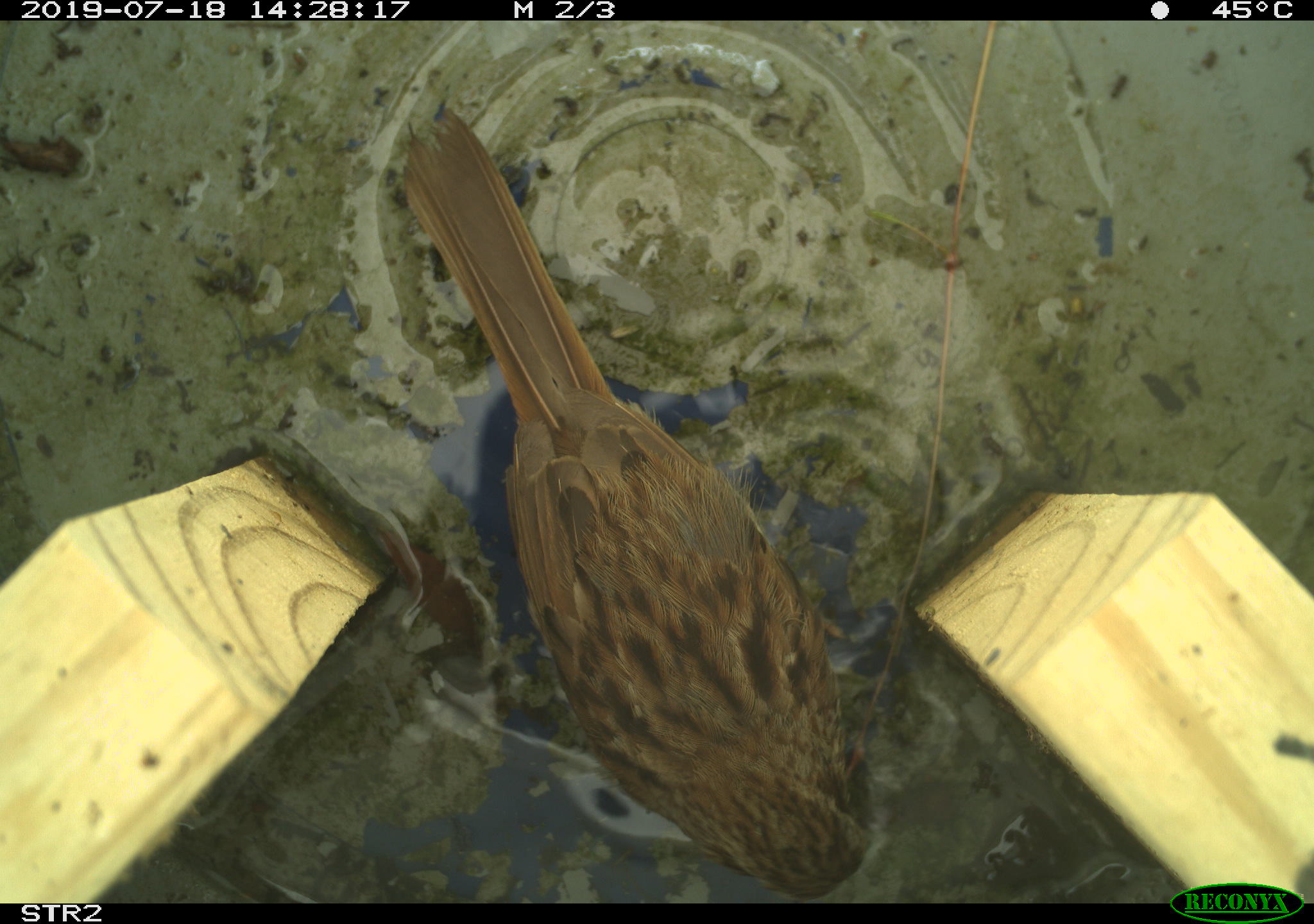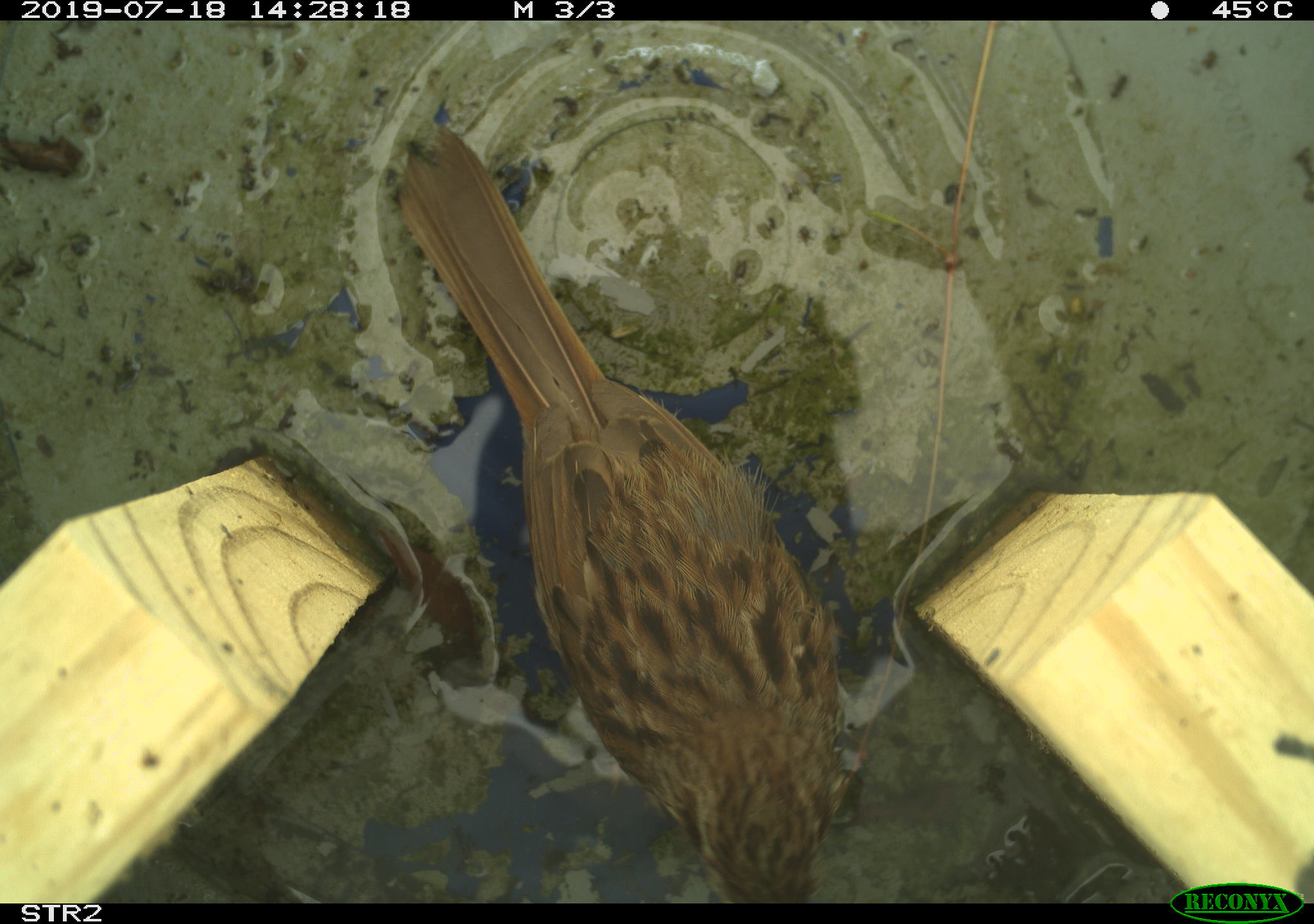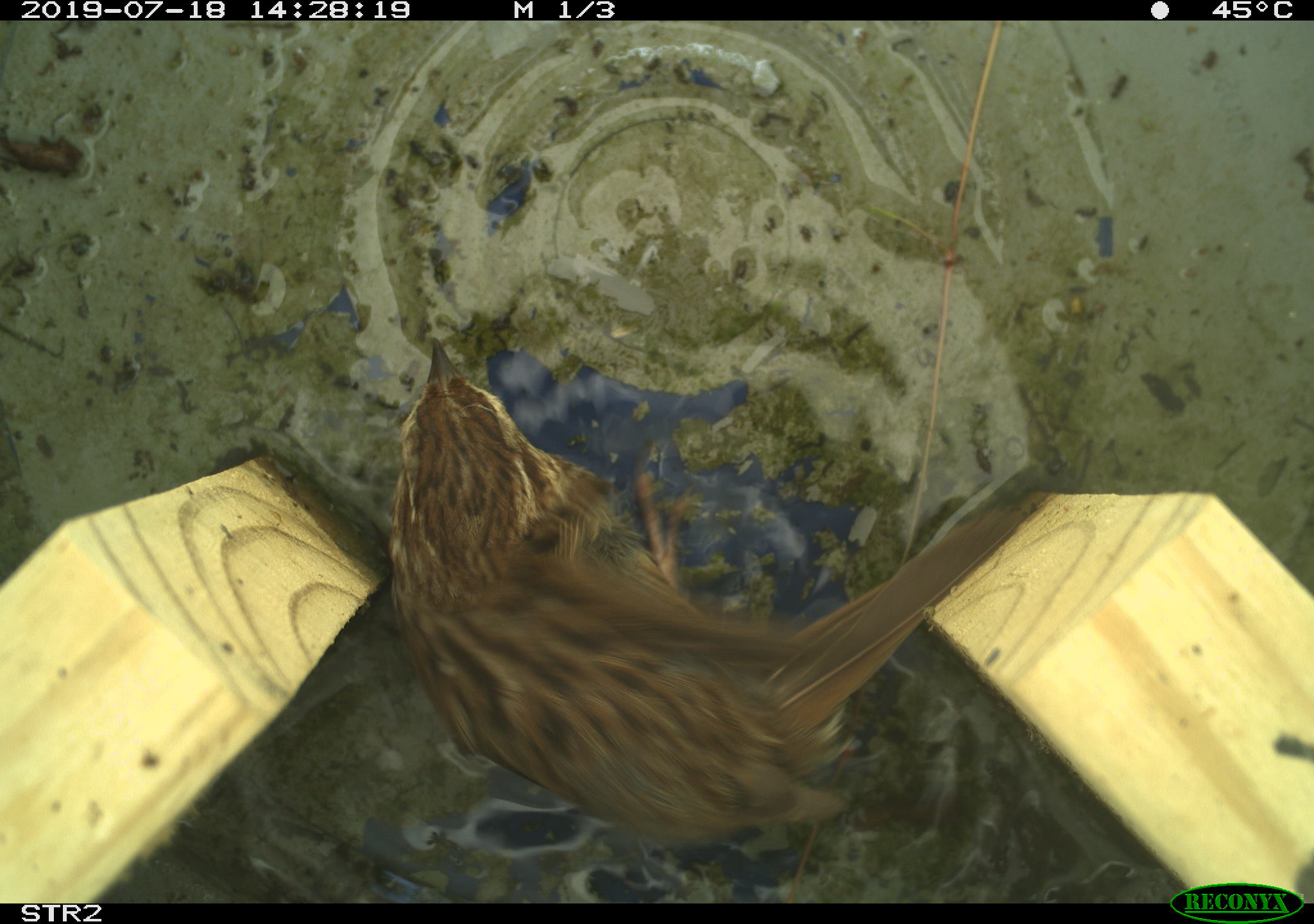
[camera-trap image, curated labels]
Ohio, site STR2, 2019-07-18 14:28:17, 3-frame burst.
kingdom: Animalia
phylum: Chordata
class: Aves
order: Passeriformes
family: Passerellidae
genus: Melospiza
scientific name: Melospiza melodia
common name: song sparrow